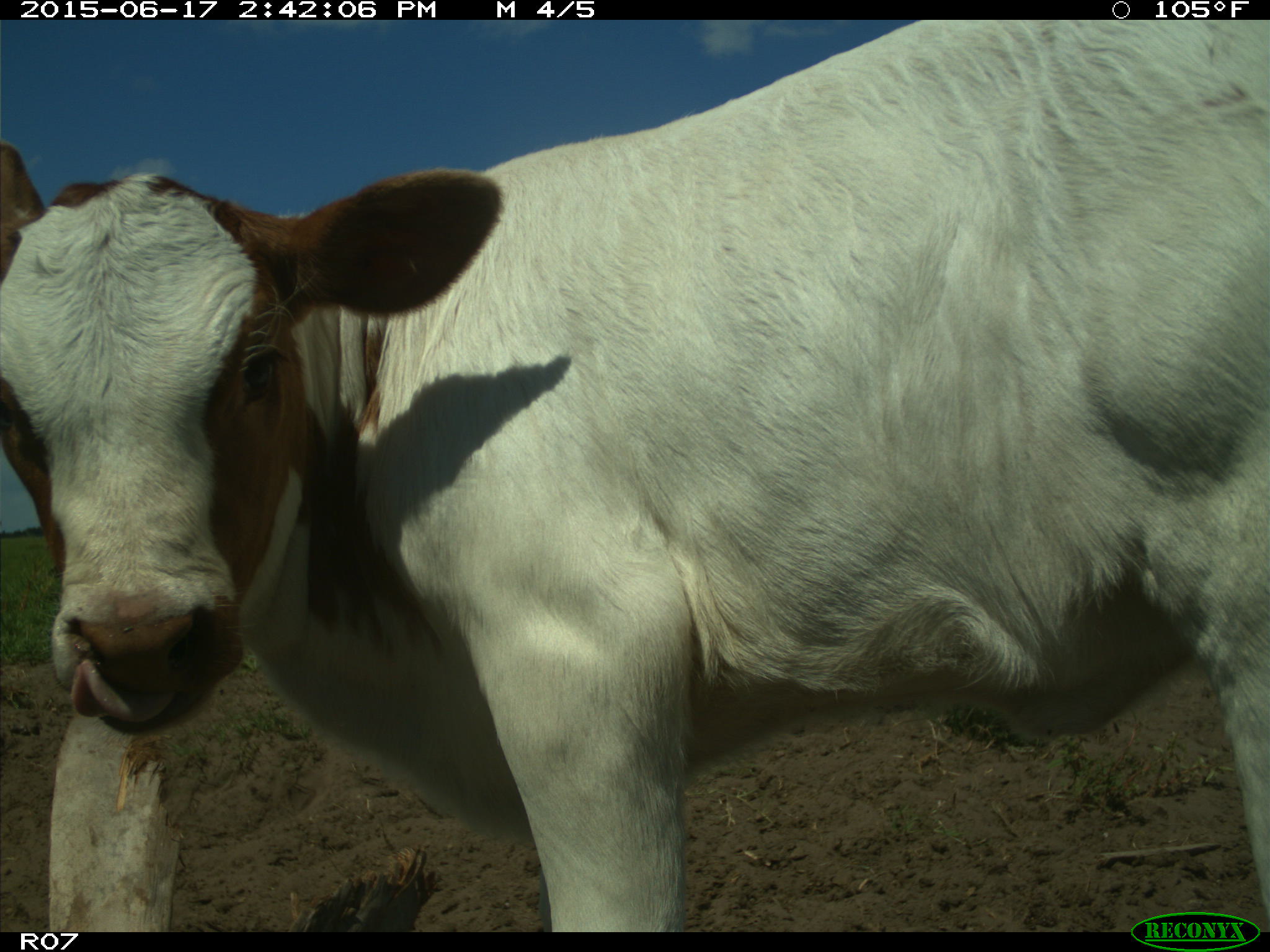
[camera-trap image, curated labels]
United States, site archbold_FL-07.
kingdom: Animalia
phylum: Chordata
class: Mammalia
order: Artiodactyla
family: Bovidae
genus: Bos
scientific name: Bos taurus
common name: domestic cow